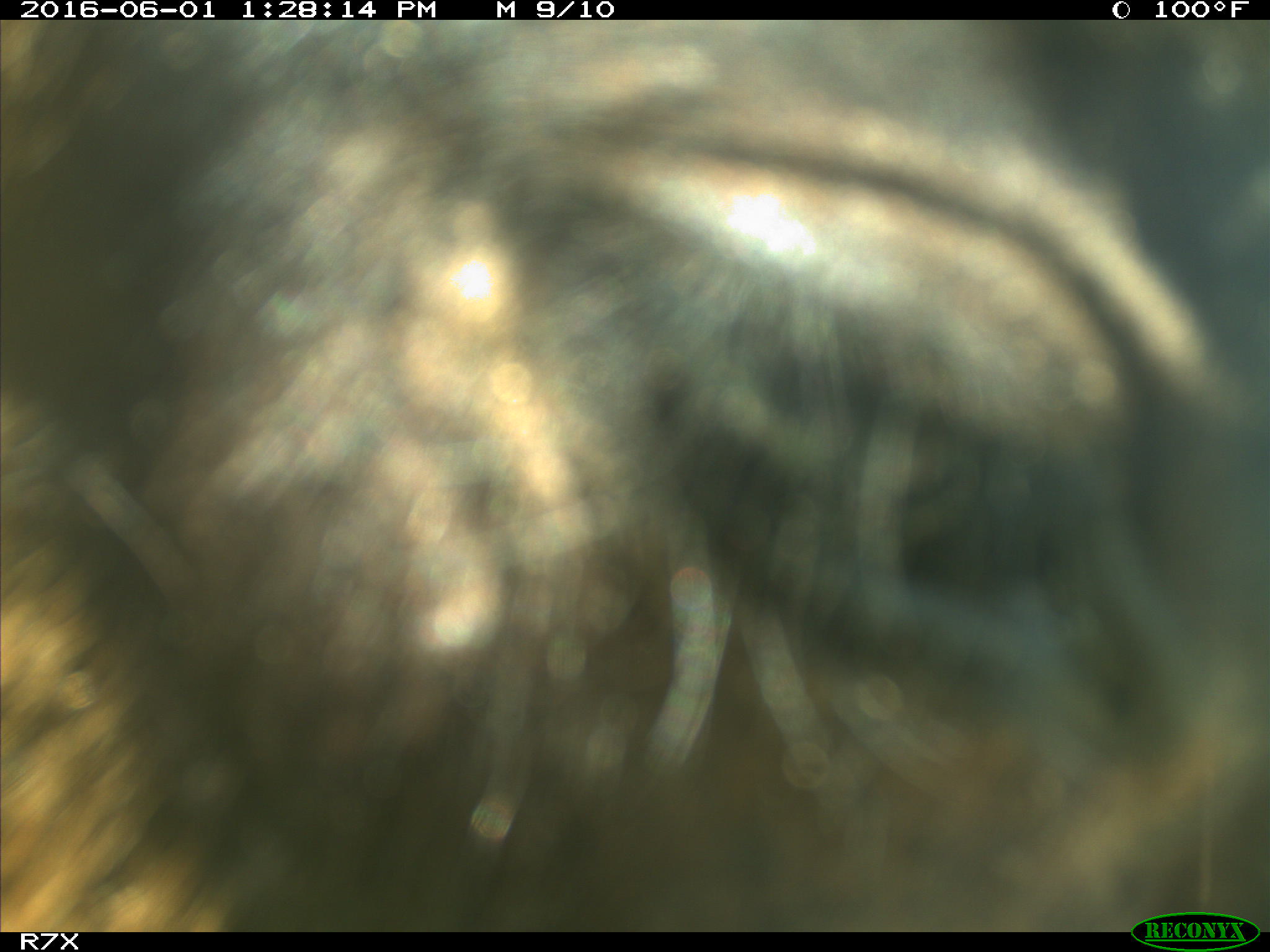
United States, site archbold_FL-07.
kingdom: Animalia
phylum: Chordata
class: Mammalia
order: Artiodactyla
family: Bovidae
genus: Bos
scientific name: Bos taurus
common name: domestic cow